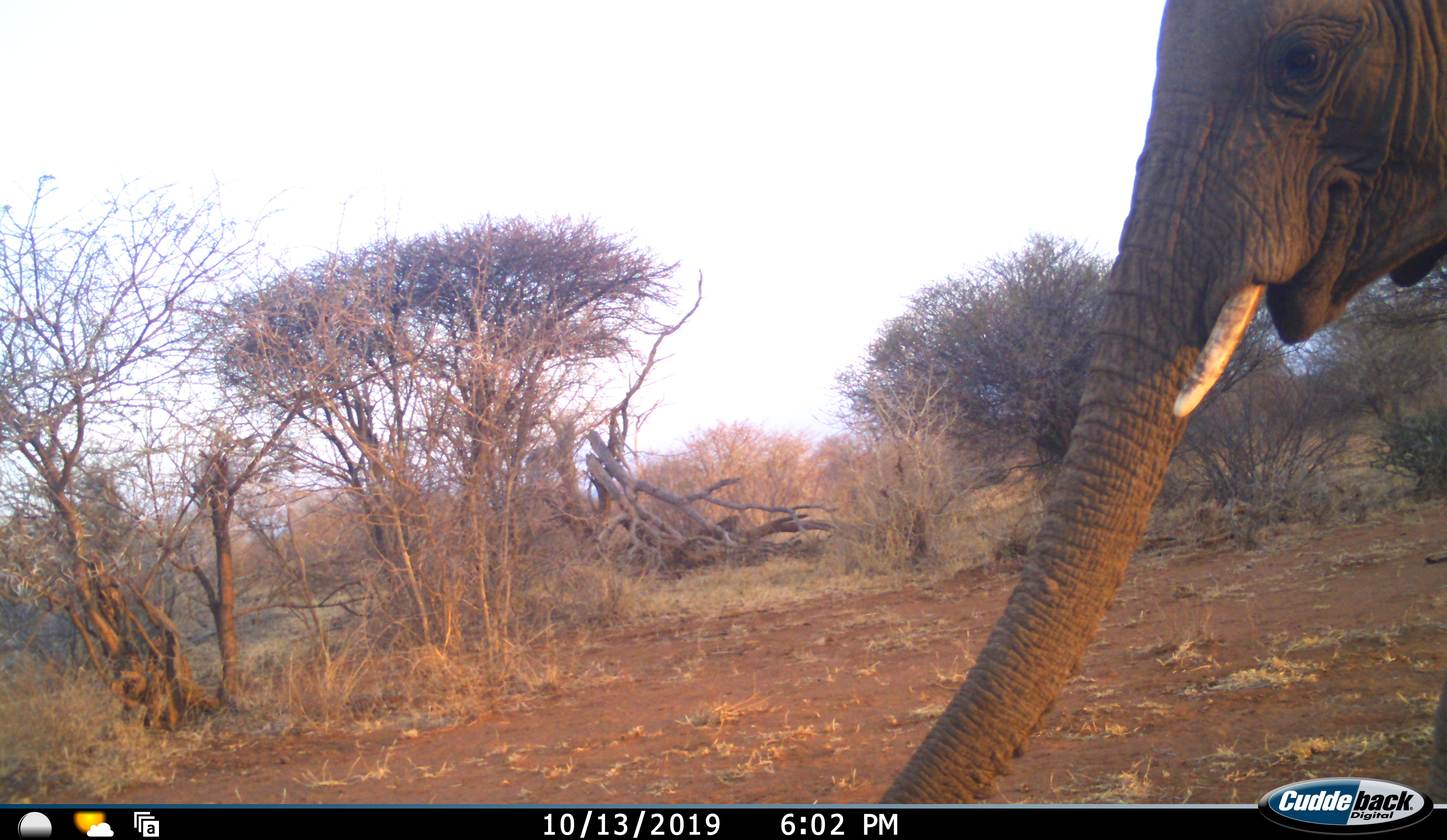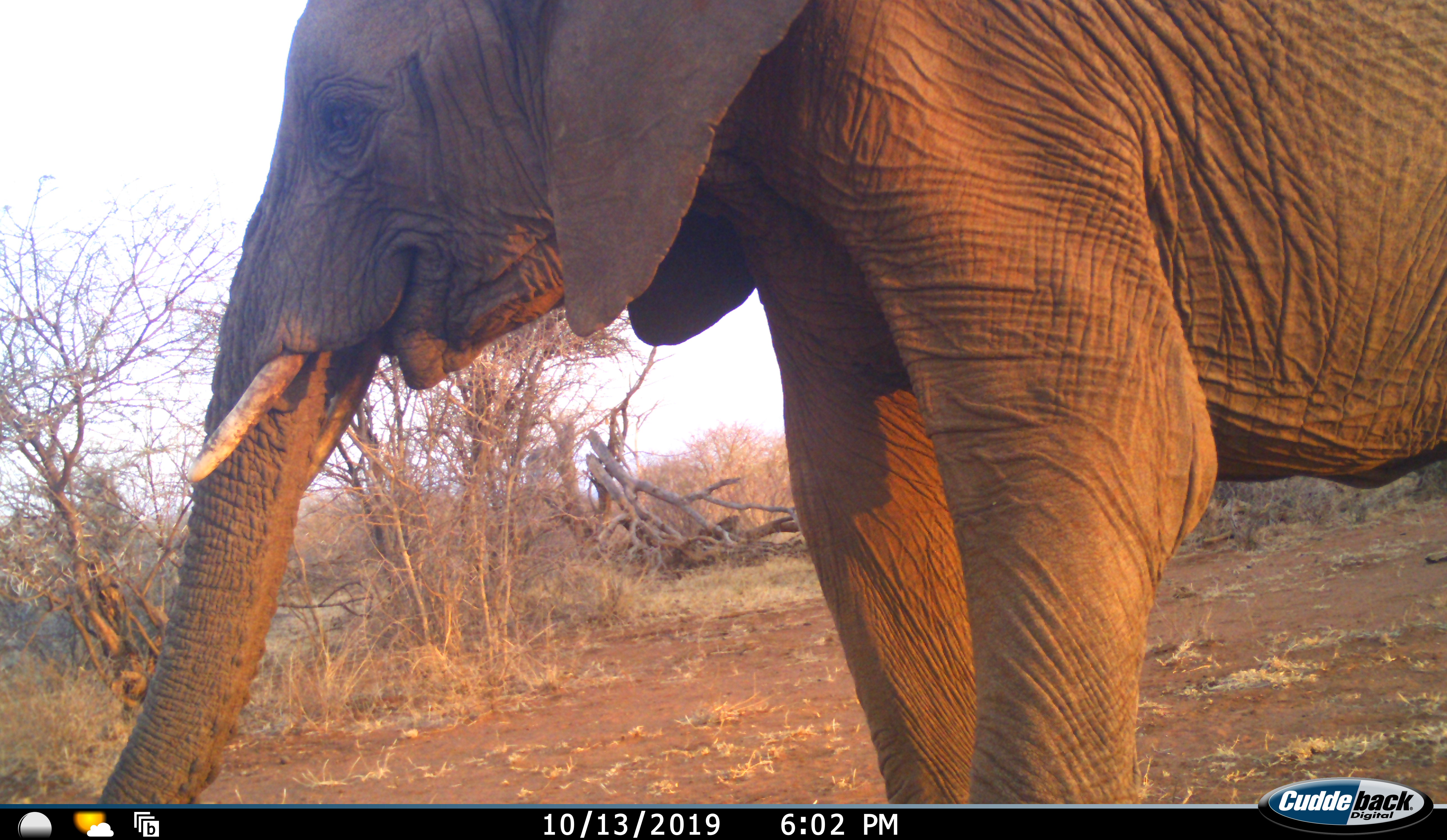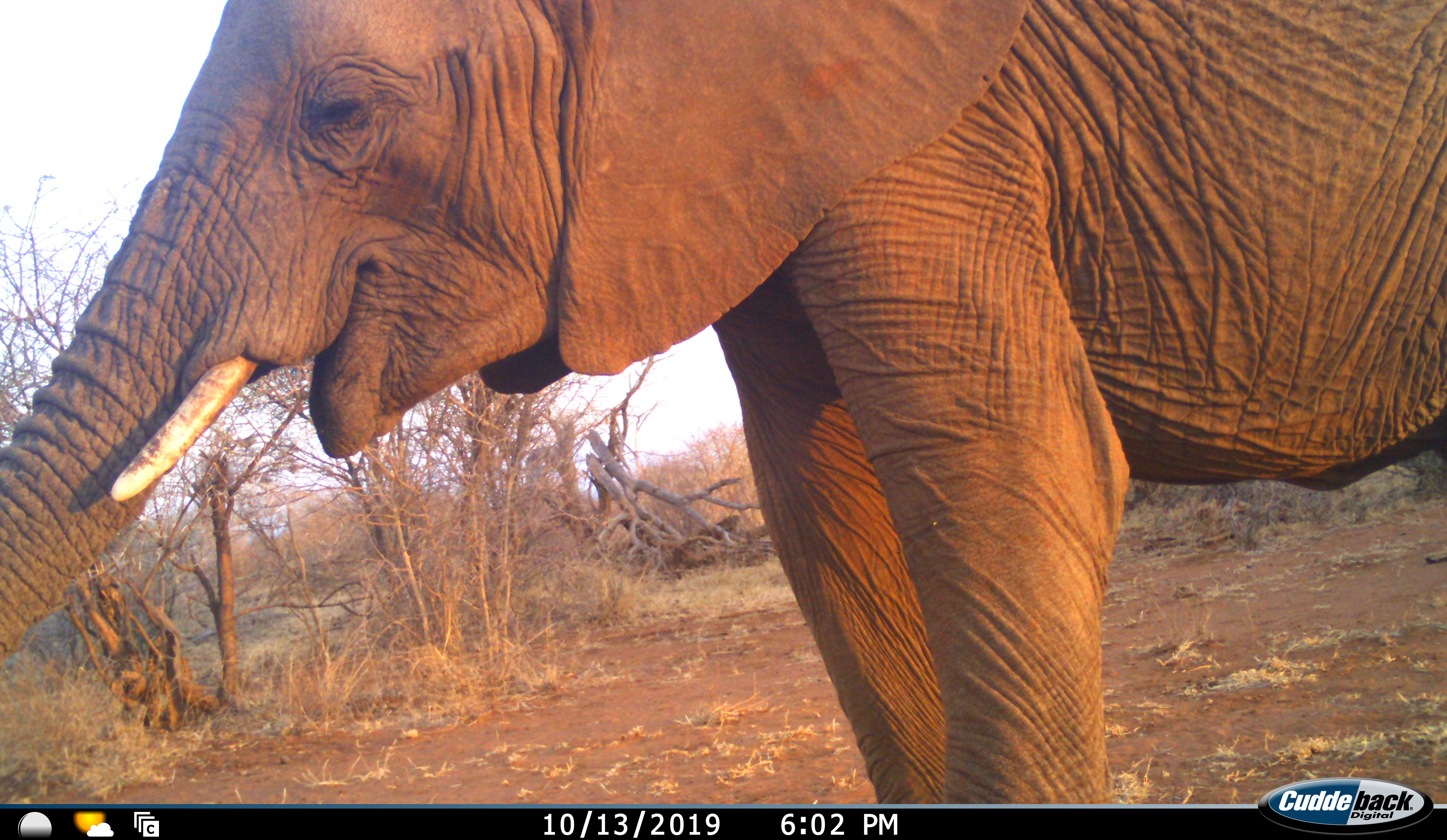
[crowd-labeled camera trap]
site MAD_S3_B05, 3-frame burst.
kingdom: Animalia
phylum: Chordata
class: Mammalia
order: Proboscidea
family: Elephantidae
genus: Loxodonta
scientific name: Loxodonta africana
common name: african bush elephant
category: elephant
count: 1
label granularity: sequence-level